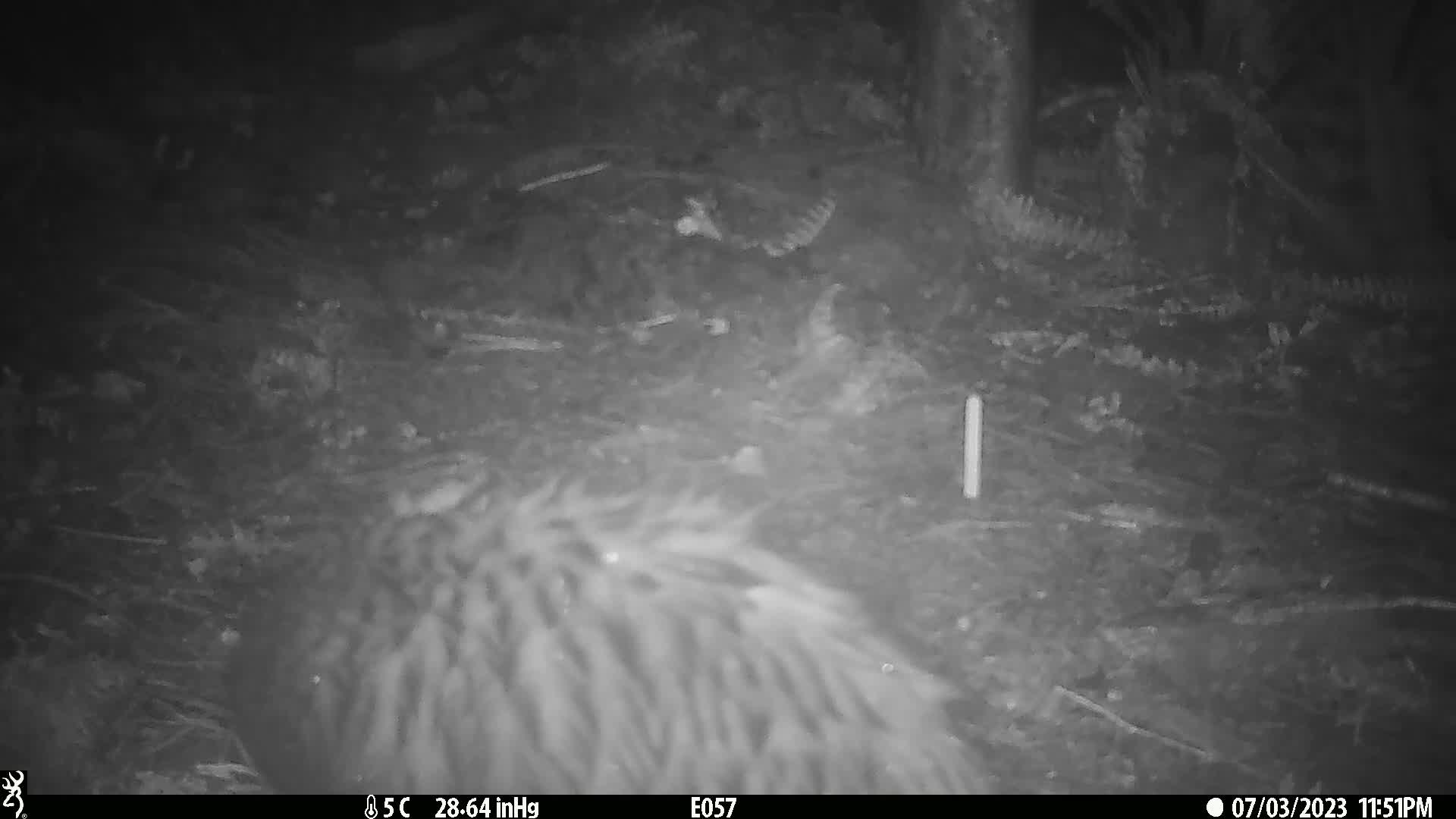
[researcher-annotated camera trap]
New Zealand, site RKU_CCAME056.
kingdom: Animalia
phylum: Chordata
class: Mammalia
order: Carnivora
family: Felidae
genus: Felis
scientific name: Felis catus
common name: domestic cat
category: cat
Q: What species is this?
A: Cat (domestic cat) (Felis catus).